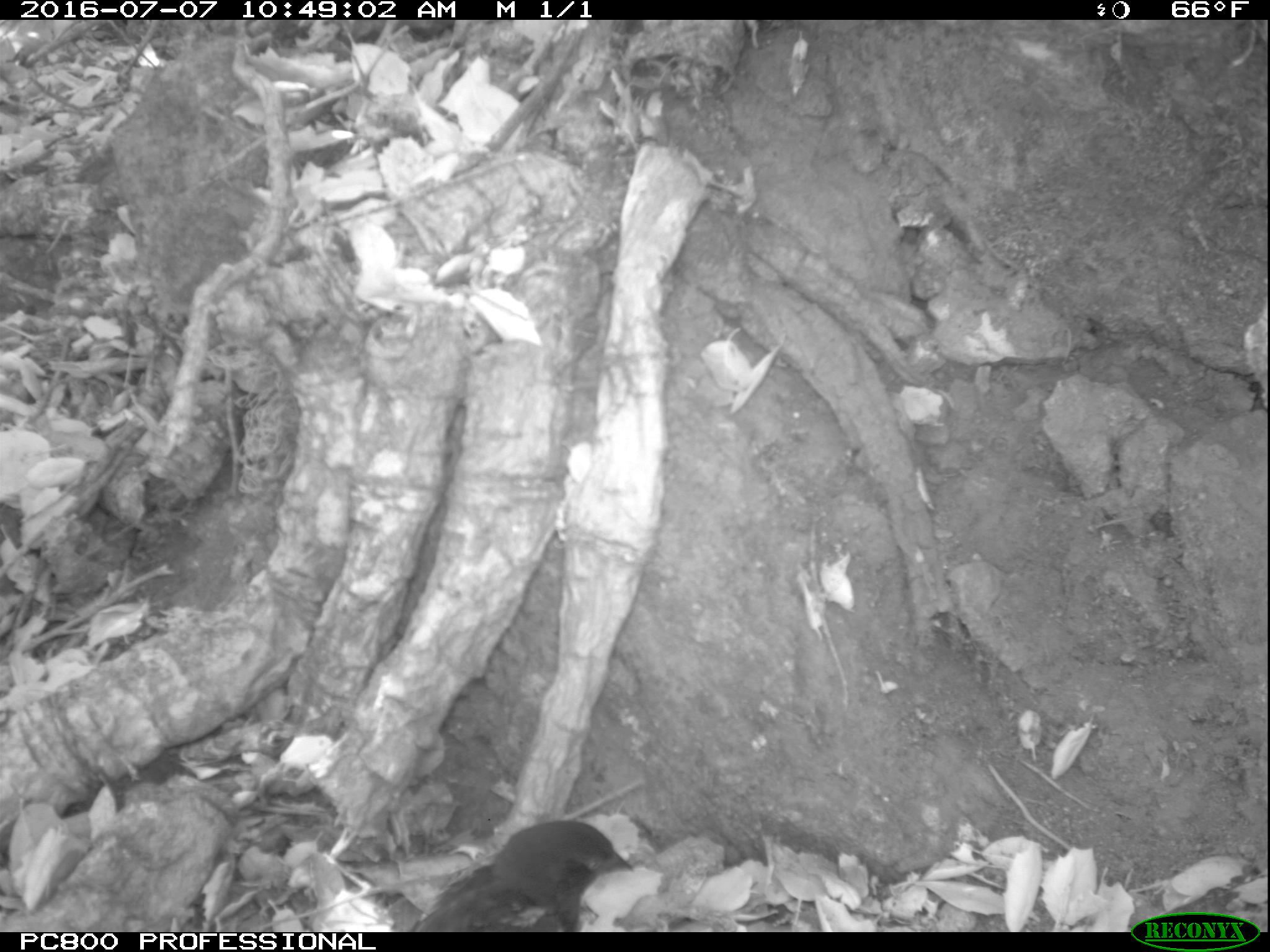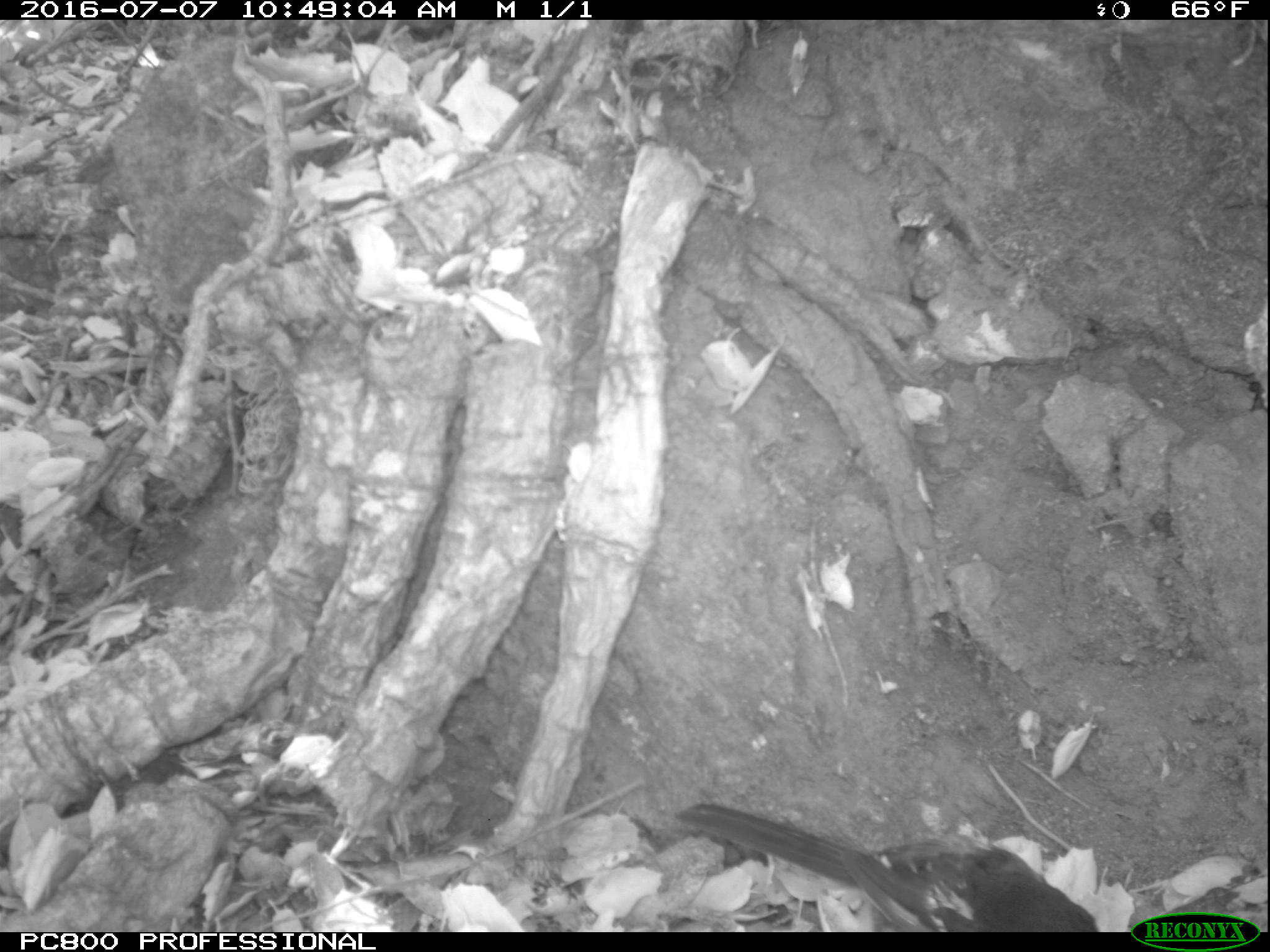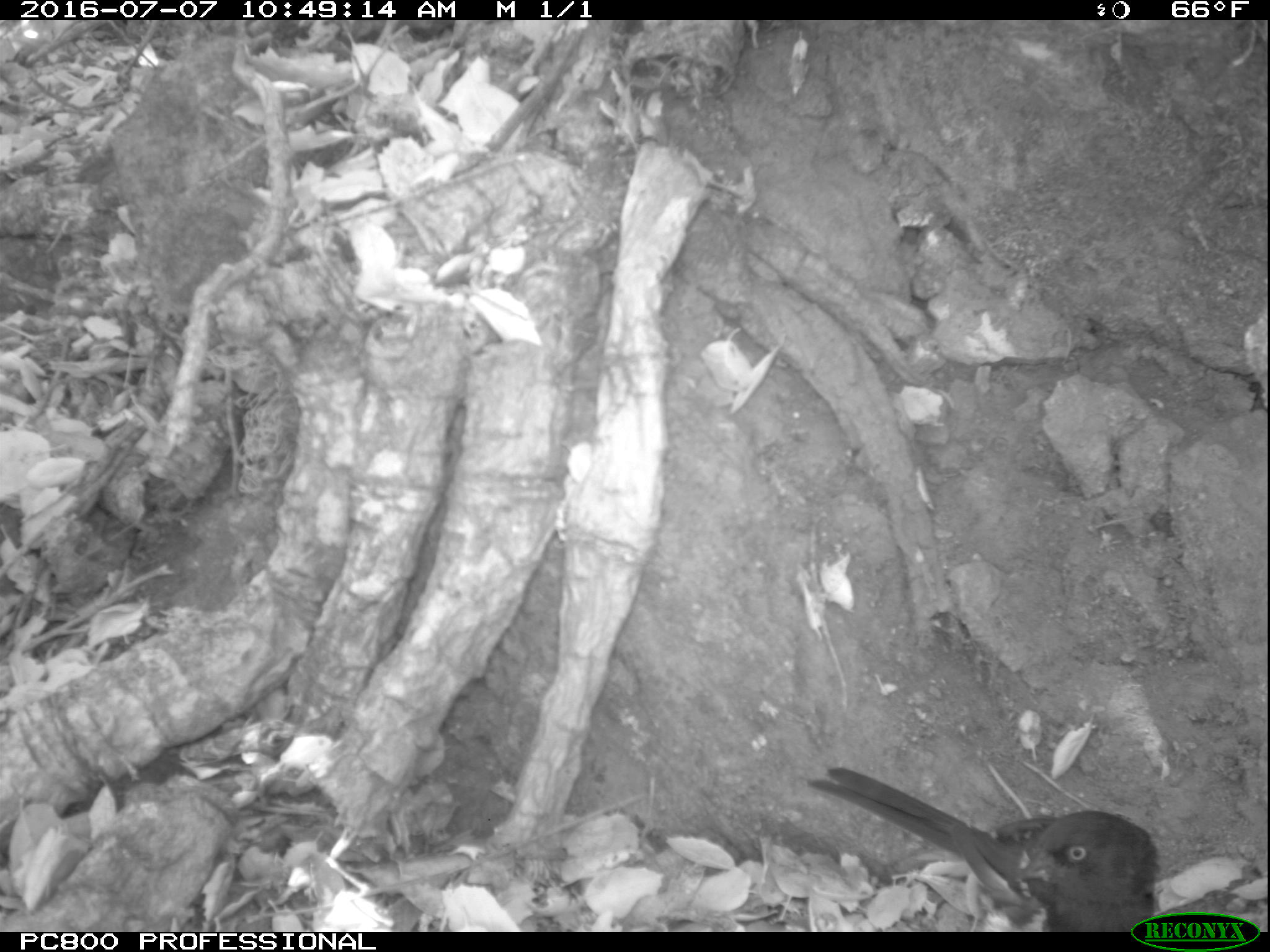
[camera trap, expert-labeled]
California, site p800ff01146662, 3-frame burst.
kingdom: Animalia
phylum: Chordata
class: Aves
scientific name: Aves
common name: bird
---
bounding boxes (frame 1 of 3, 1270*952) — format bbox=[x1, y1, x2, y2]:
bird: bbox=[410, 820, 633, 932]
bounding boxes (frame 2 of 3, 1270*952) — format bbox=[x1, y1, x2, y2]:
bird: bbox=[672, 800, 1098, 930]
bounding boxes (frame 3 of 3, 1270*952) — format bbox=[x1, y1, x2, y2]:
bird: bbox=[807, 765, 1158, 932]